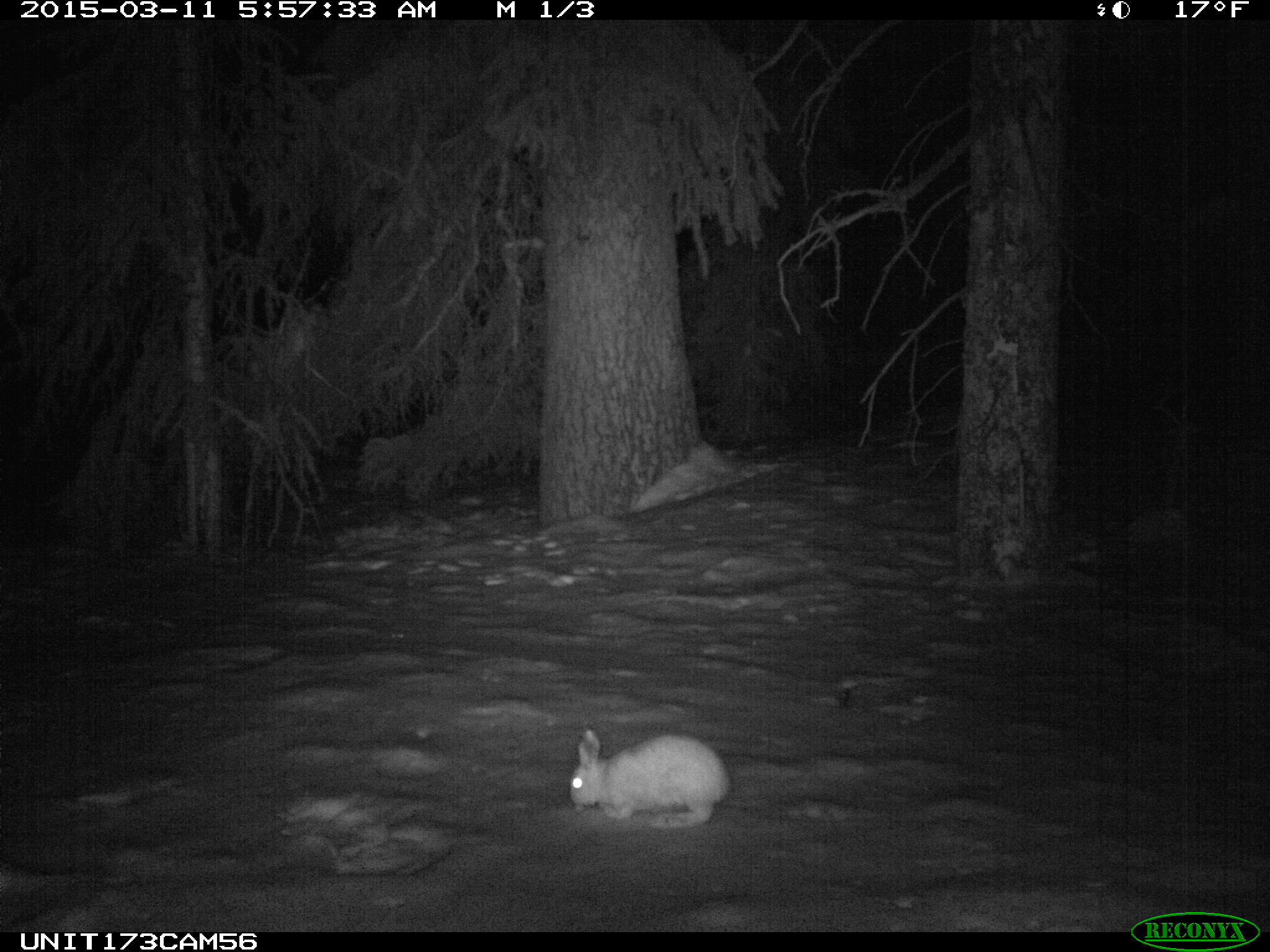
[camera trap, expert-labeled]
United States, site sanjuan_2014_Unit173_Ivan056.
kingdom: Animalia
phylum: Chordata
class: Mammalia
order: Lagomorpha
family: Leporidae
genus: Lepus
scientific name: Lepus americanus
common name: snowshoe hare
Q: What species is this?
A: Lepus americanus (snowshoe hare).